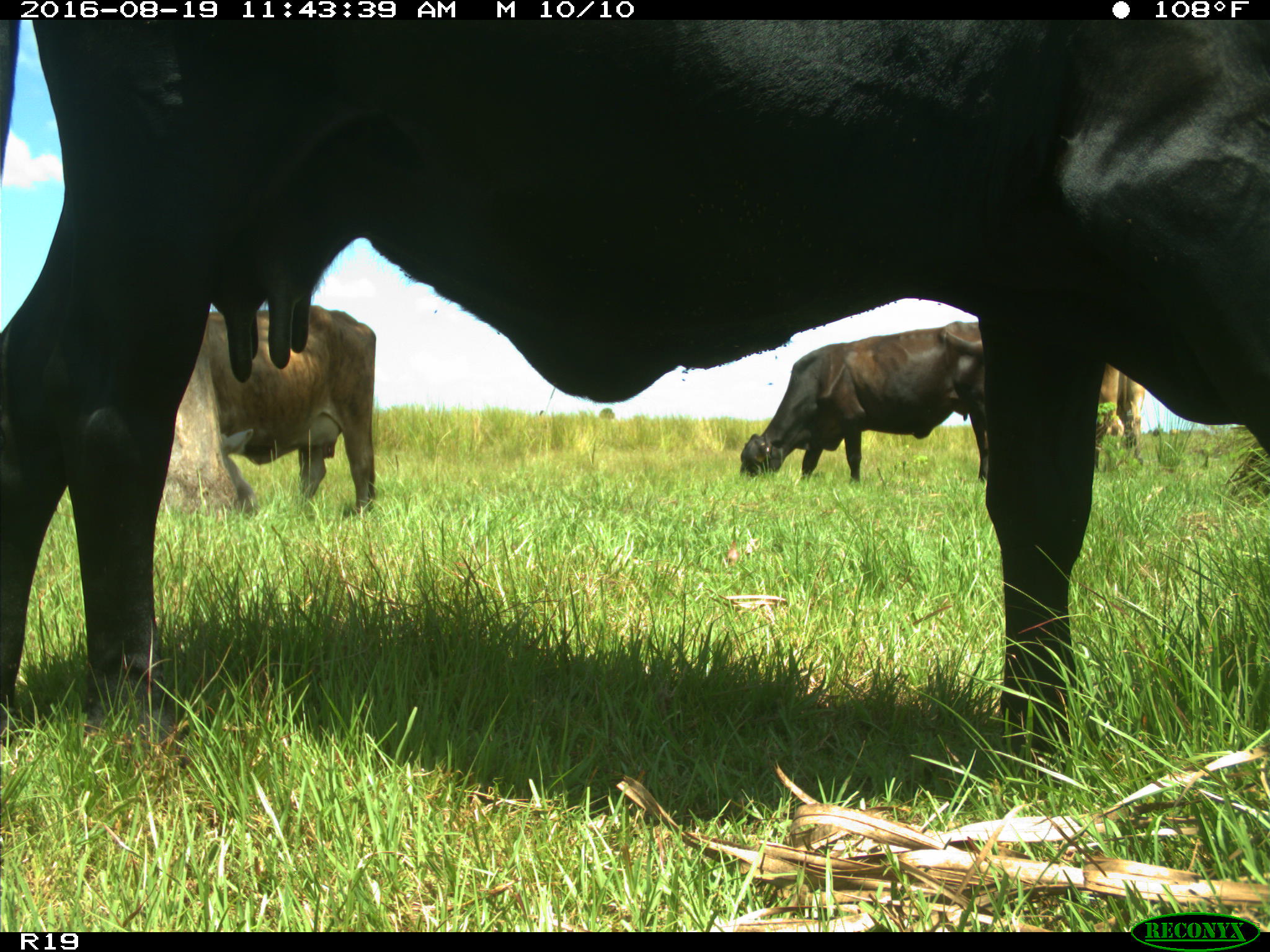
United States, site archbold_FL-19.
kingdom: Animalia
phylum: Chordata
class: Mammalia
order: Artiodactyla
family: Bovidae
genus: Bos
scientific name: Bos taurus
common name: domestic cow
Bos taurus (domestic cow).